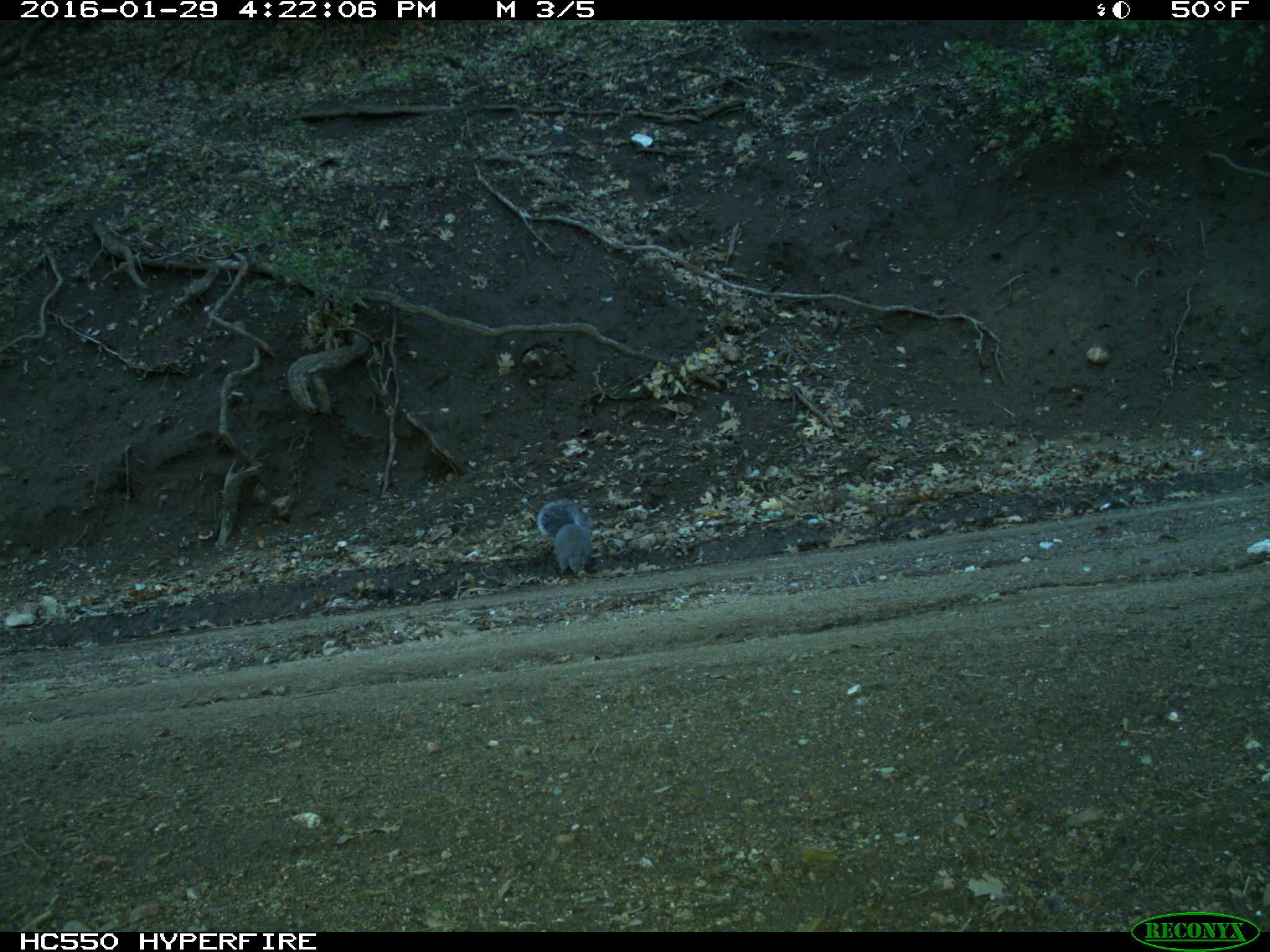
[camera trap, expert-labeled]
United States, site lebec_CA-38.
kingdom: Animalia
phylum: Chordata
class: Mammalia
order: Rodentia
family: Sciuridae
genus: Sciurus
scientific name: Sciurus carolinensis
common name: eastern gray squirrel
Sciurus carolinensis (eastern gray squirrel).